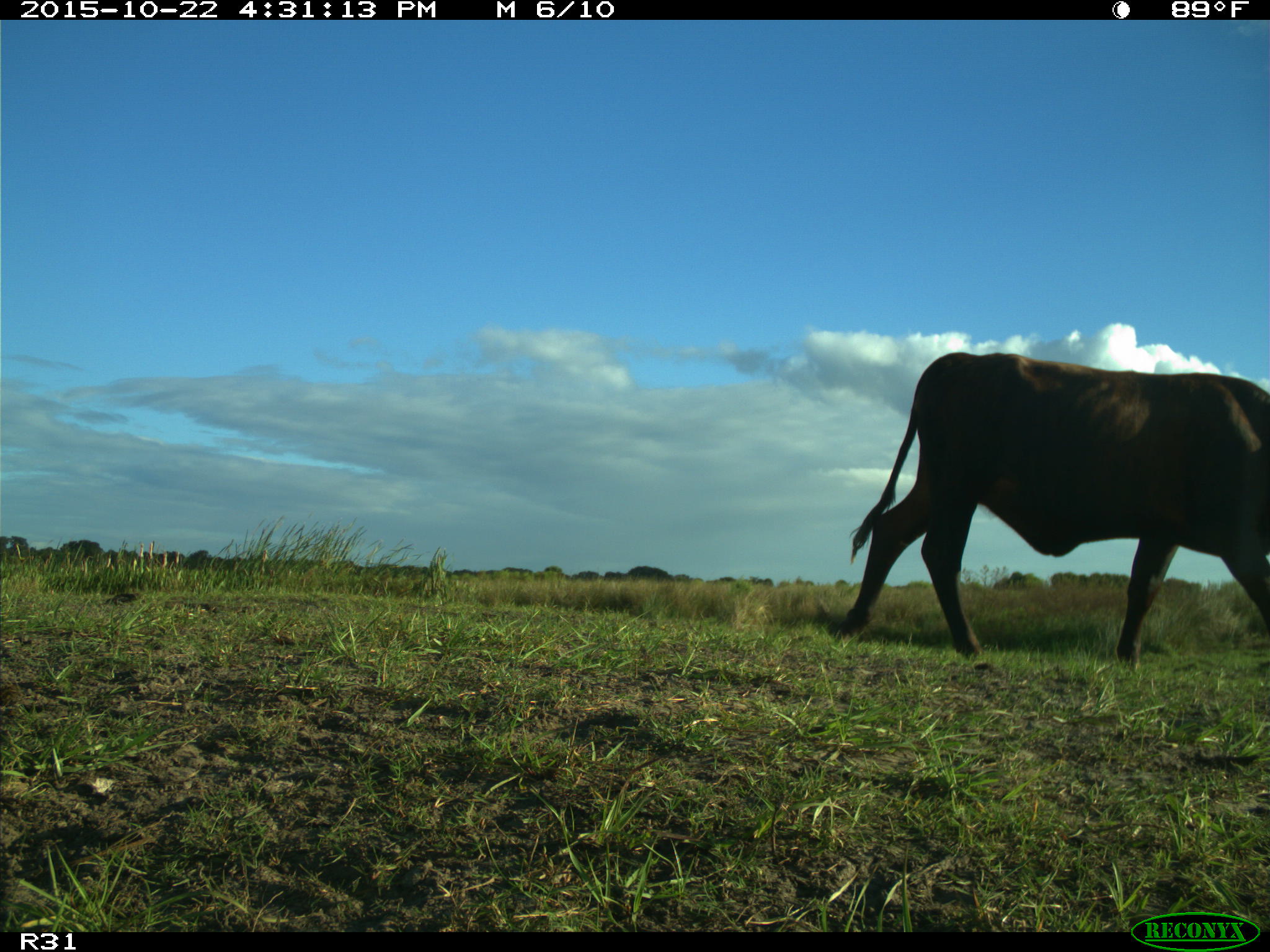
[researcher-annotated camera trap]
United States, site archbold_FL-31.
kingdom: Animalia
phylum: Chordata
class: Mammalia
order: Artiodactyla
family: Bovidae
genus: Bos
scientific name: Bos taurus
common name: domestic cow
Bos taurus (domestic cow).